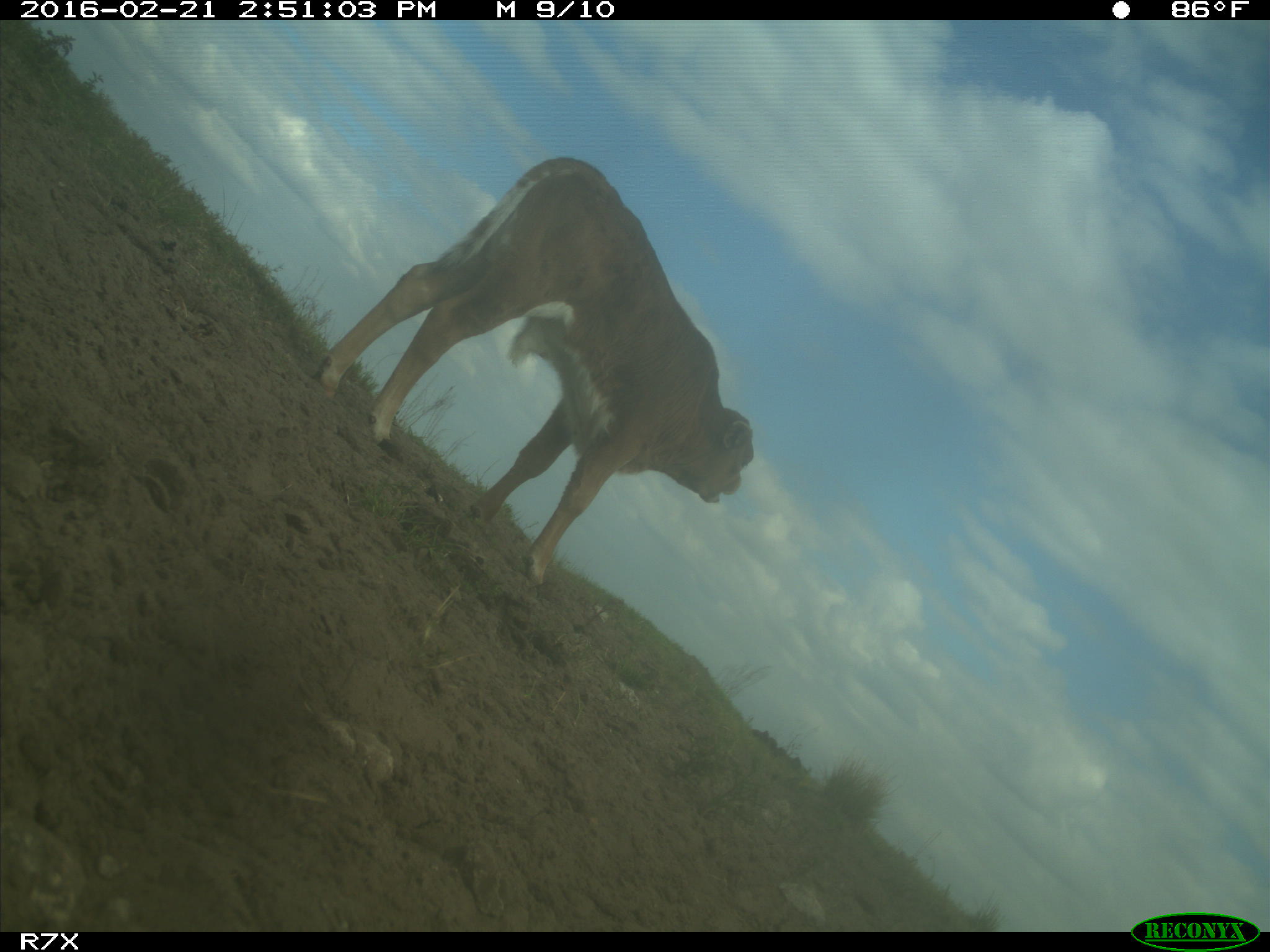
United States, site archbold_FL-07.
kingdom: Animalia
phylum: Chordata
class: Mammalia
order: Artiodactyla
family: Bovidae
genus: Bos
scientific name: Bos taurus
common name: domestic cow